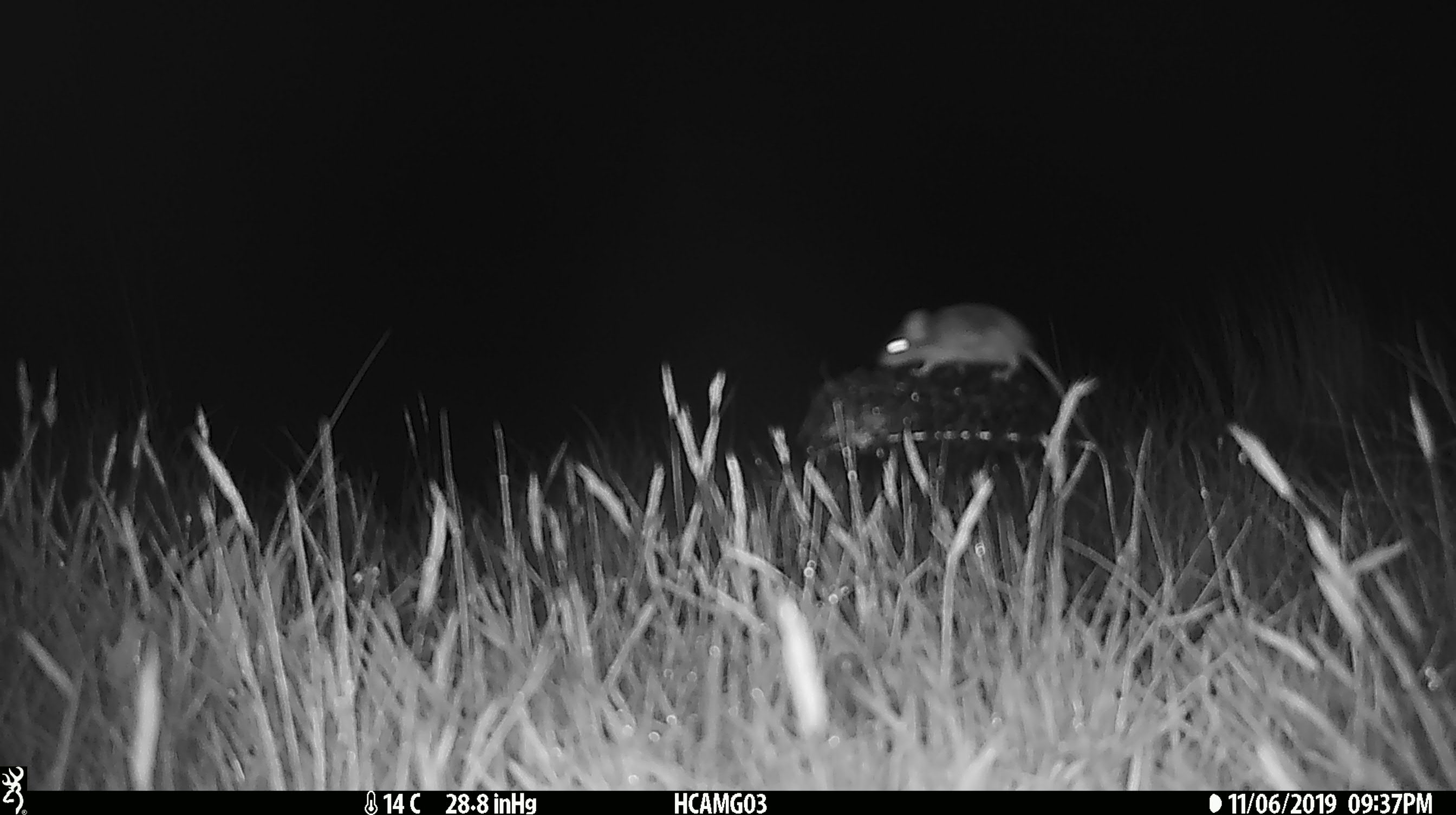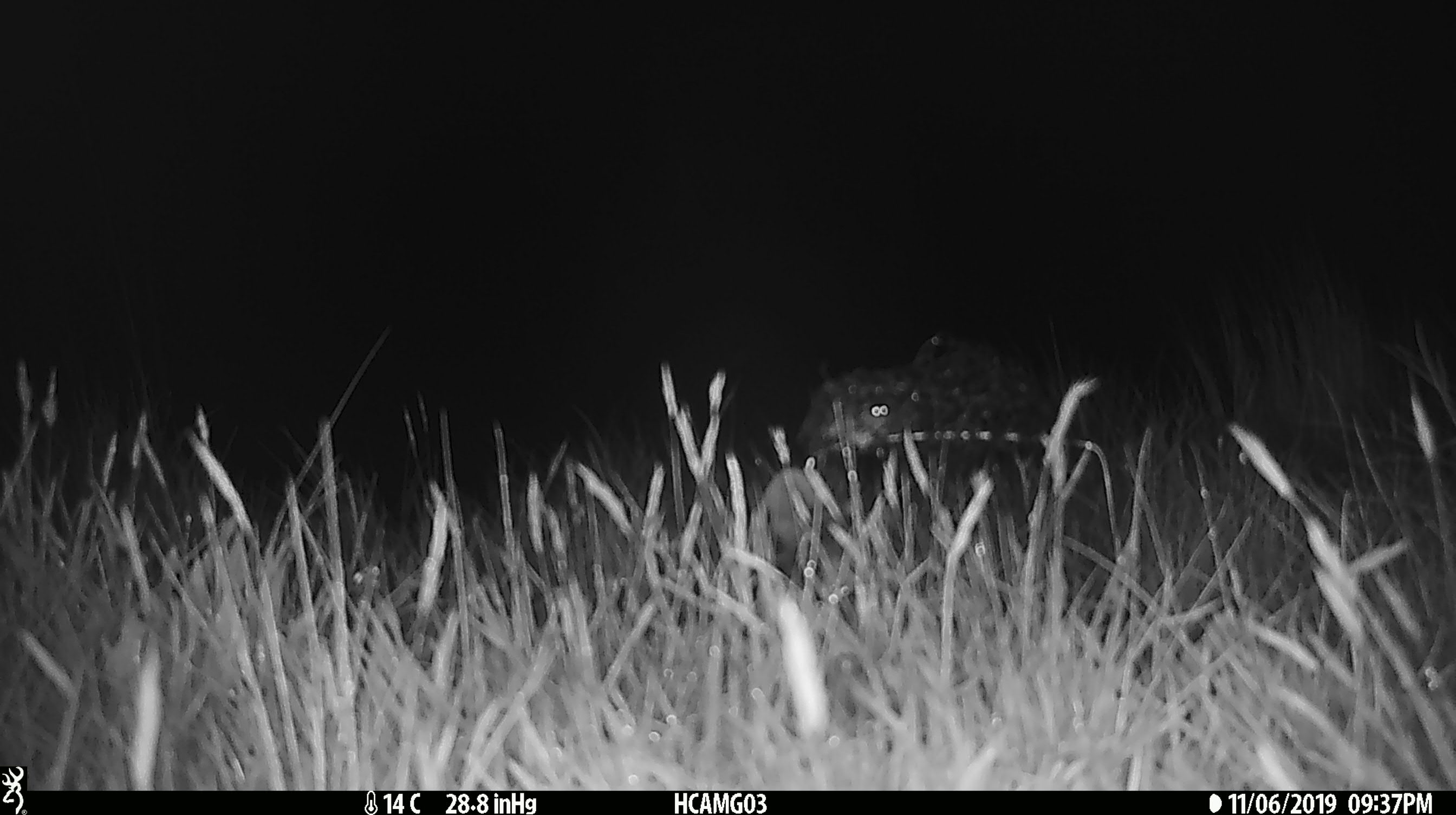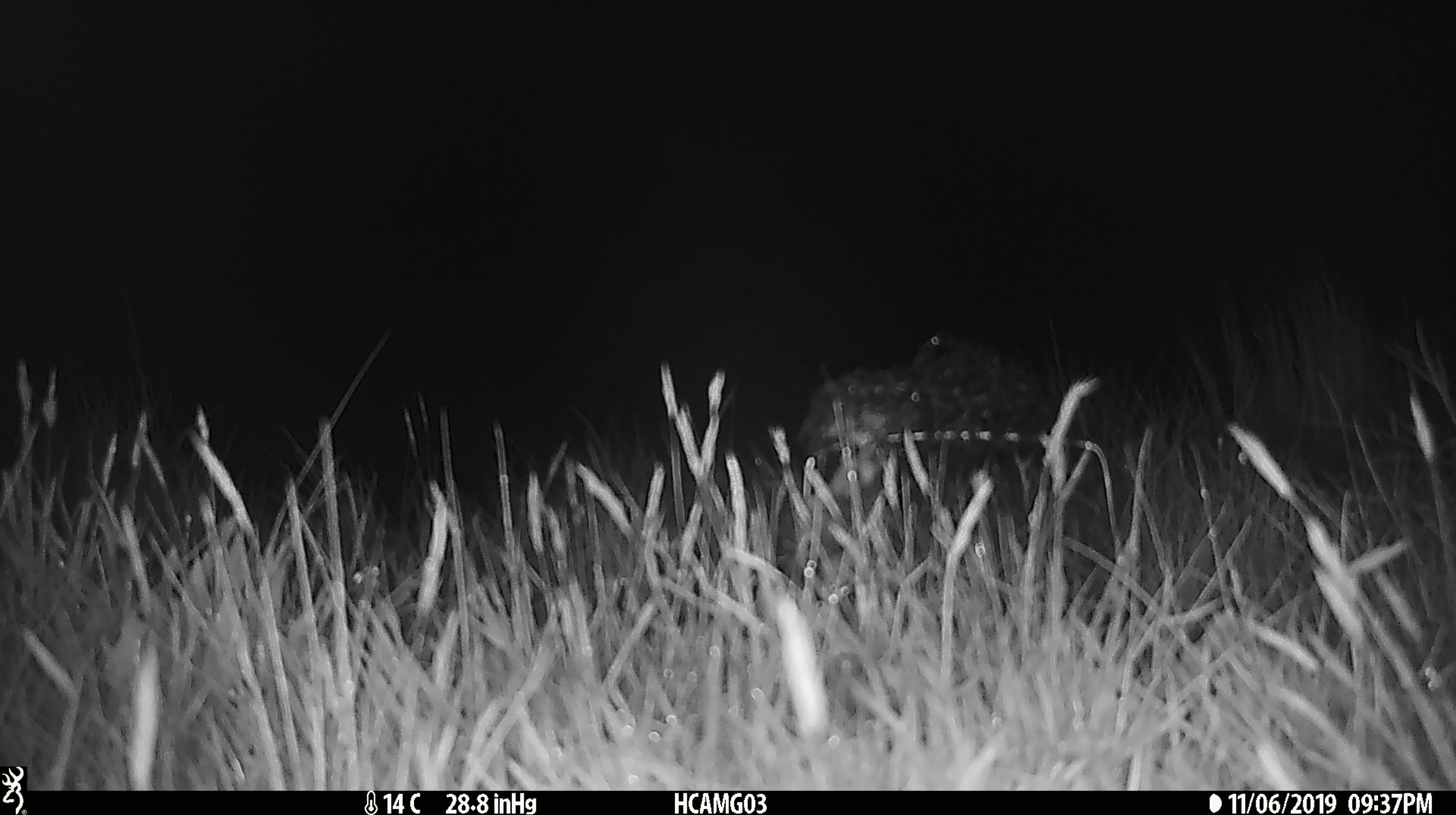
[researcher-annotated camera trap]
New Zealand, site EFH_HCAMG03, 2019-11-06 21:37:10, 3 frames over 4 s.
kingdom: Animalia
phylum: Chordata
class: Mammalia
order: Rodentia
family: Muridae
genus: Mus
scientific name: Mus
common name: mouse